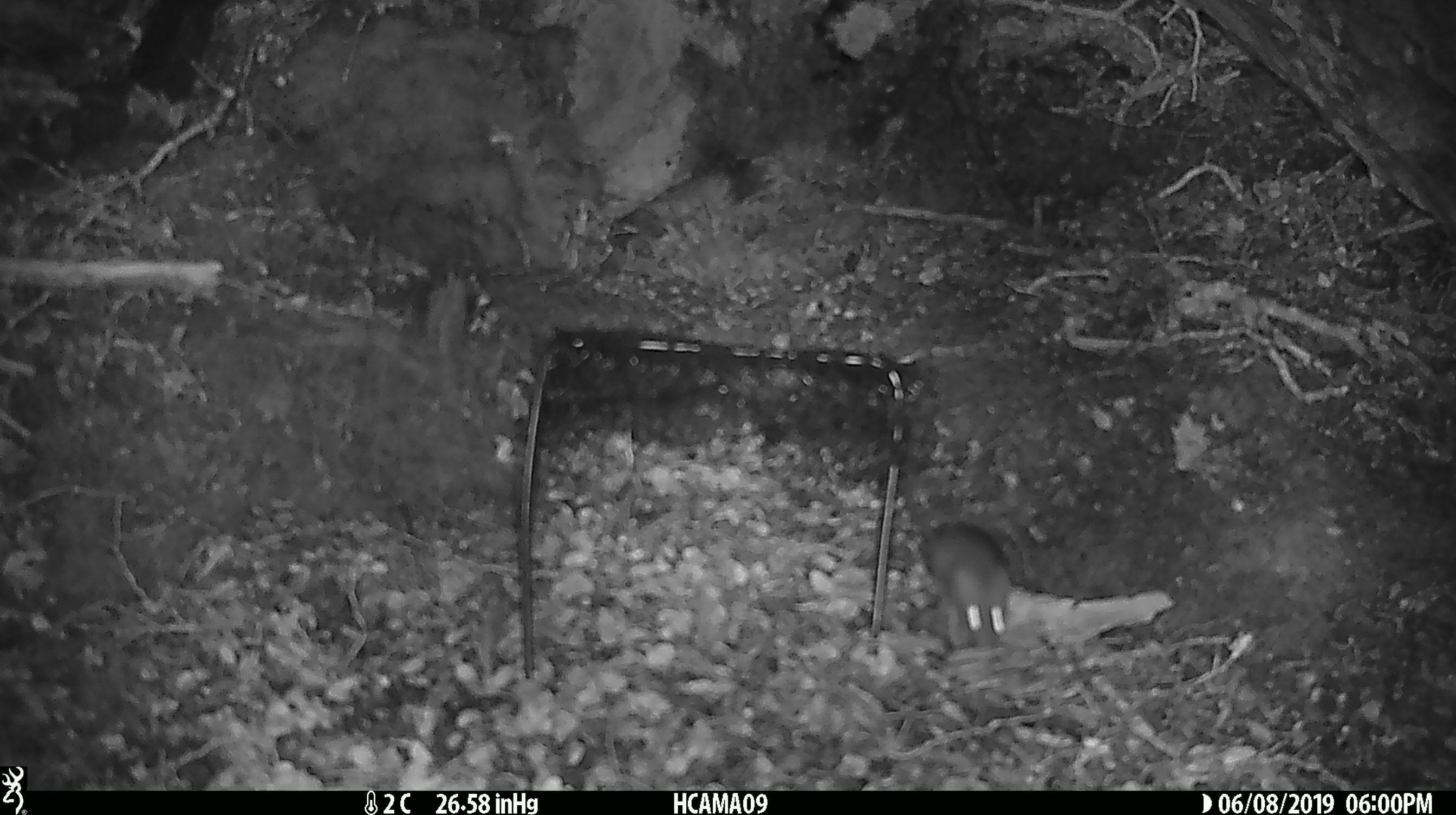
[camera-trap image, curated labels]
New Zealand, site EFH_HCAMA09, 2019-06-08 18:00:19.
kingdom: Animalia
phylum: Chordata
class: Mammalia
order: Rodentia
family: Muridae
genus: Rattus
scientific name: Rattus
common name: rat